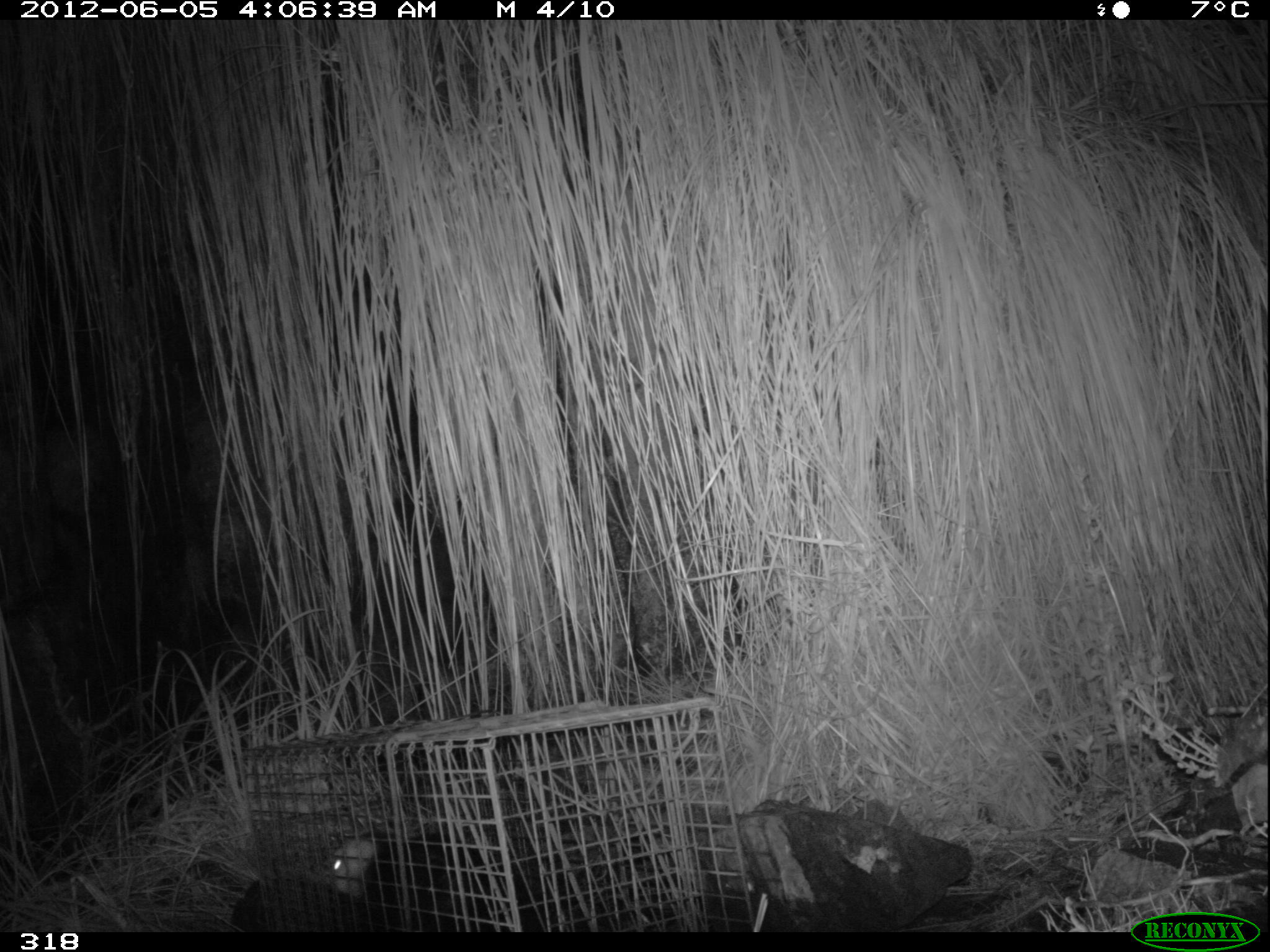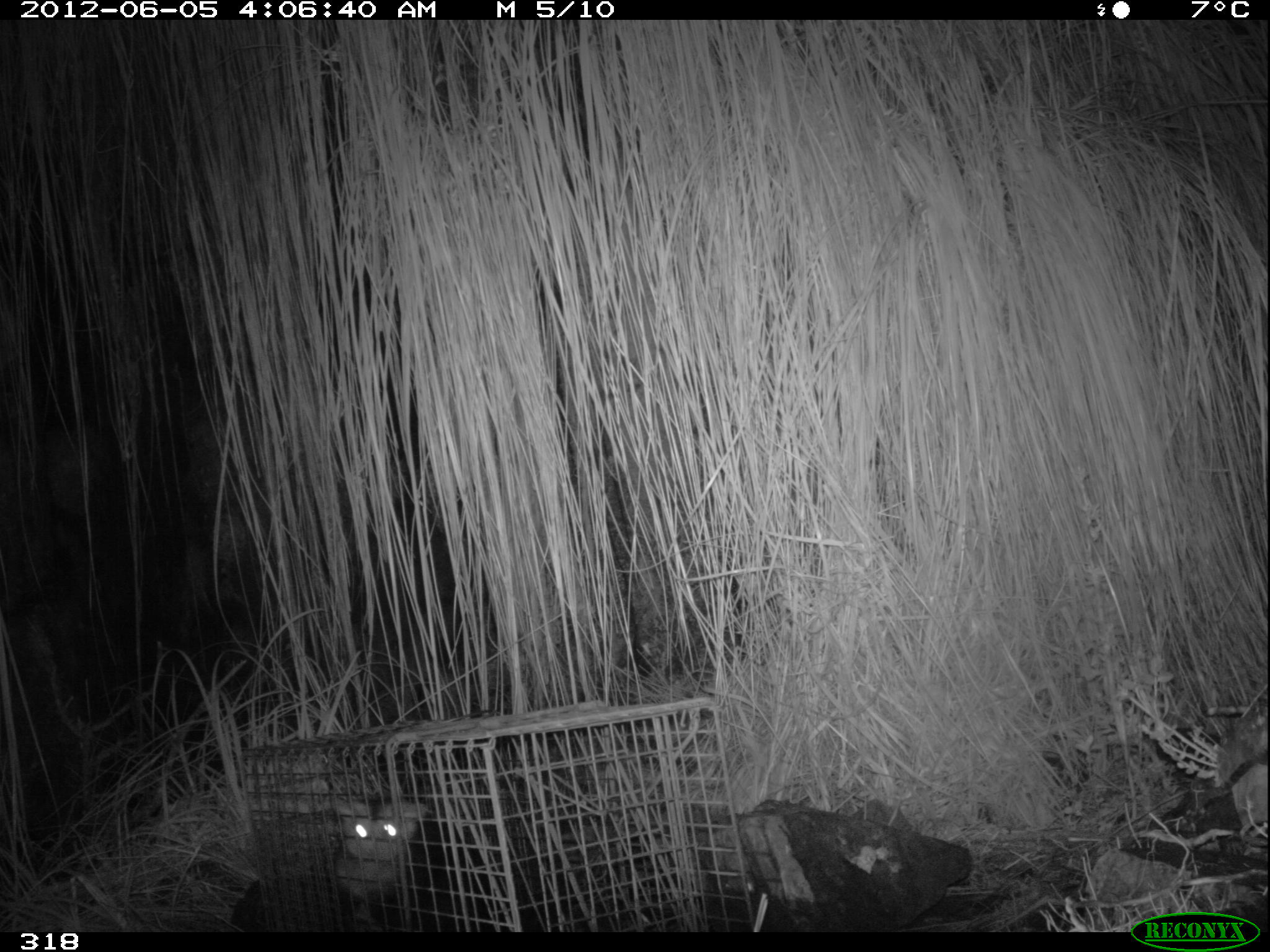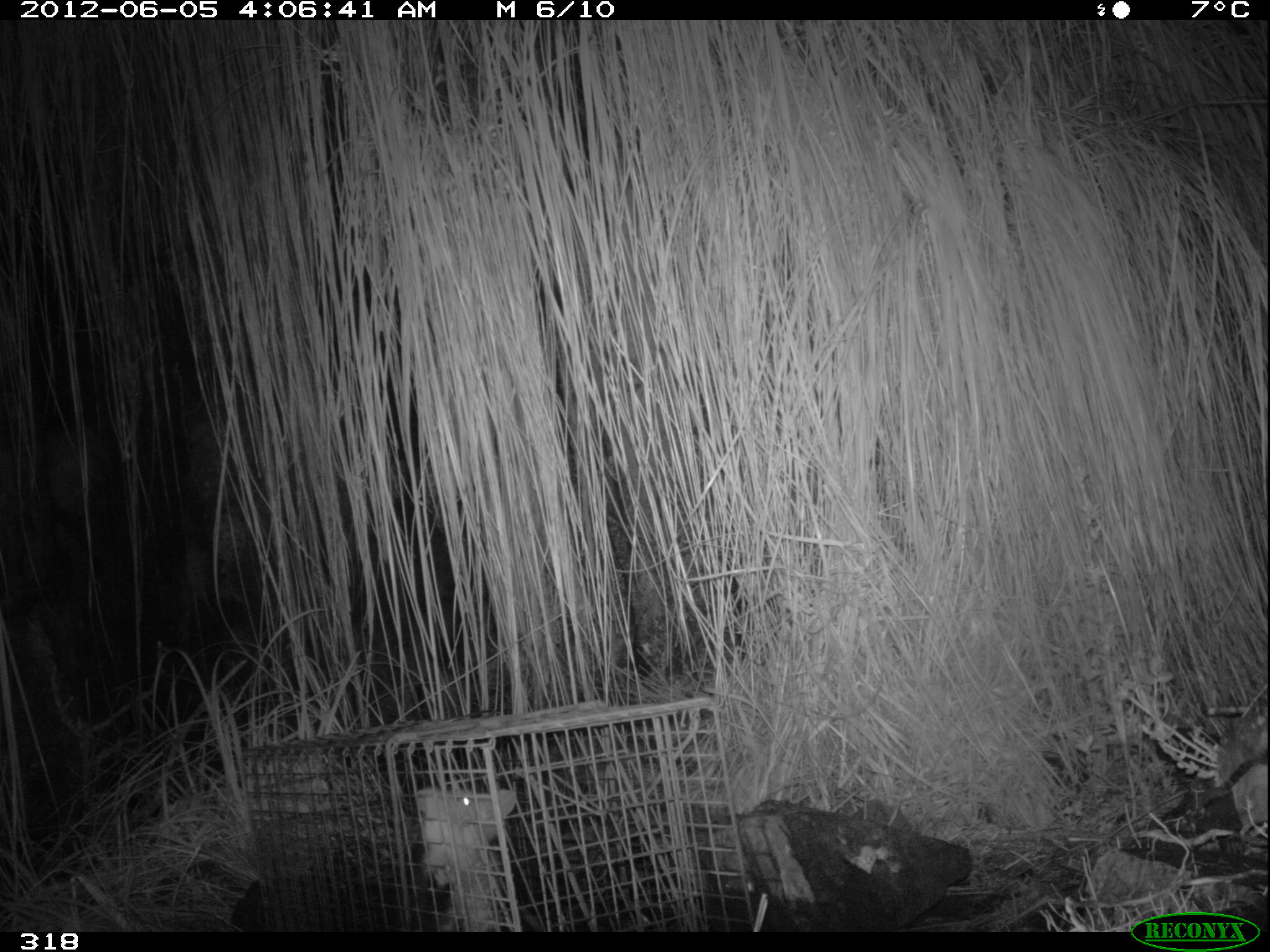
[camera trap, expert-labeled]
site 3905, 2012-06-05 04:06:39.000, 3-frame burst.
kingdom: Animalia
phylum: Chordata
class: Mammalia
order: Didelphimorphia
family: Didelphidae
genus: Didelphis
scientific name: Didelphis pernigra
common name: andean white-eared opossum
Didelphis pernigra (andean white-eared opossum).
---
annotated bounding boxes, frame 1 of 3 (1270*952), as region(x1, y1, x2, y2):
didelphis pernigra: region(323, 829, 530, 930)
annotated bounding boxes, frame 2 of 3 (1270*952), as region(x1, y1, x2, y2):
didelphis pernigra: region(317, 794, 474, 932)